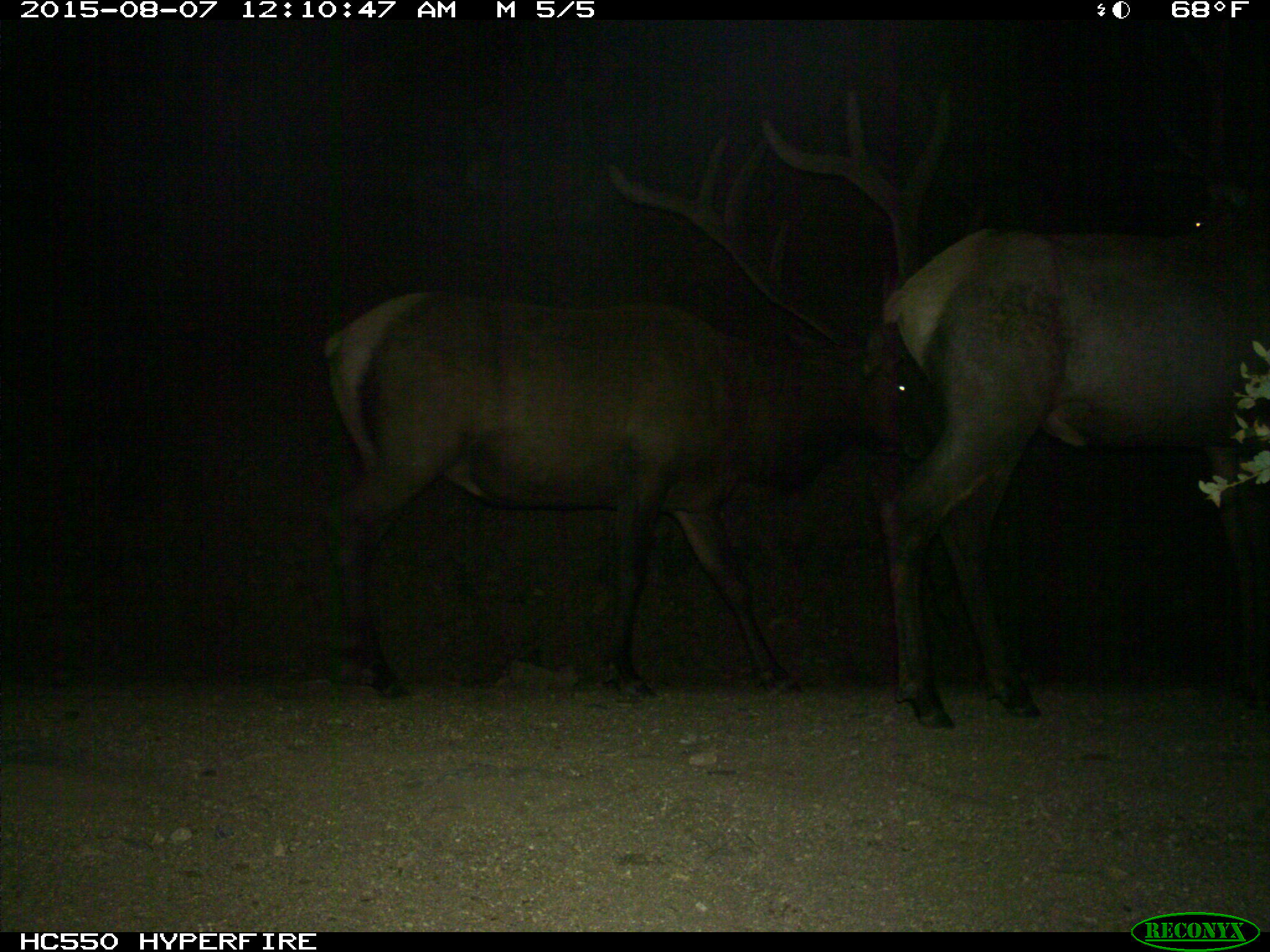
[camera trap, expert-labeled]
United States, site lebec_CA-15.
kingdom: Animalia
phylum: Chordata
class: Mammalia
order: Artiodactyla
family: Cervidae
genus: Cervus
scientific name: Cervus canadensis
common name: elk